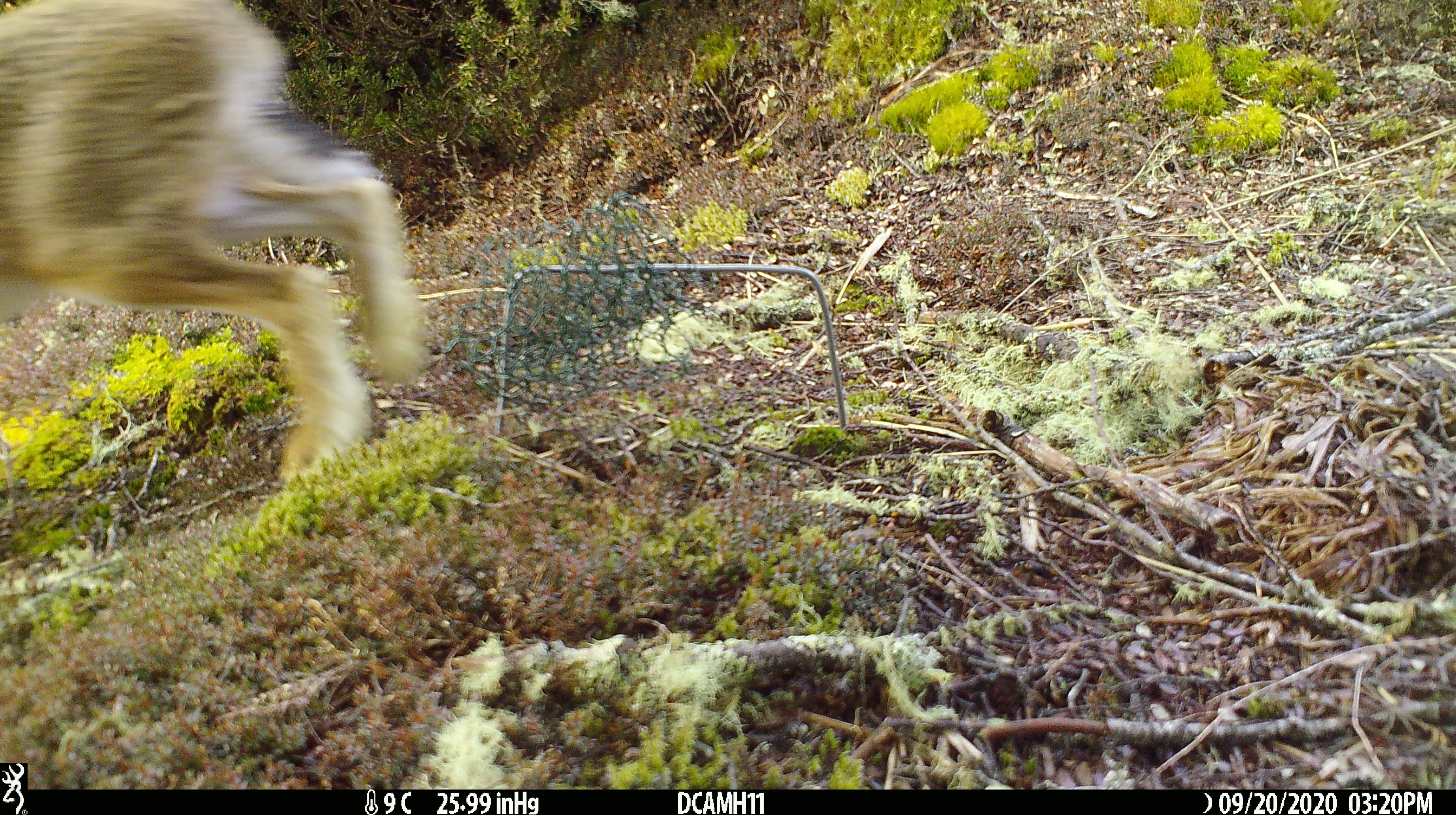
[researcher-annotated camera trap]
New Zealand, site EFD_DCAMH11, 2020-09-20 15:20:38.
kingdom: Animalia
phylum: Chordata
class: Mammalia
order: Lagomorpha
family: Leporidae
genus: Lepus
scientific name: Lepus europaeus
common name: brown hare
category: hare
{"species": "hare (brown hare) (Lepus europaeus)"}